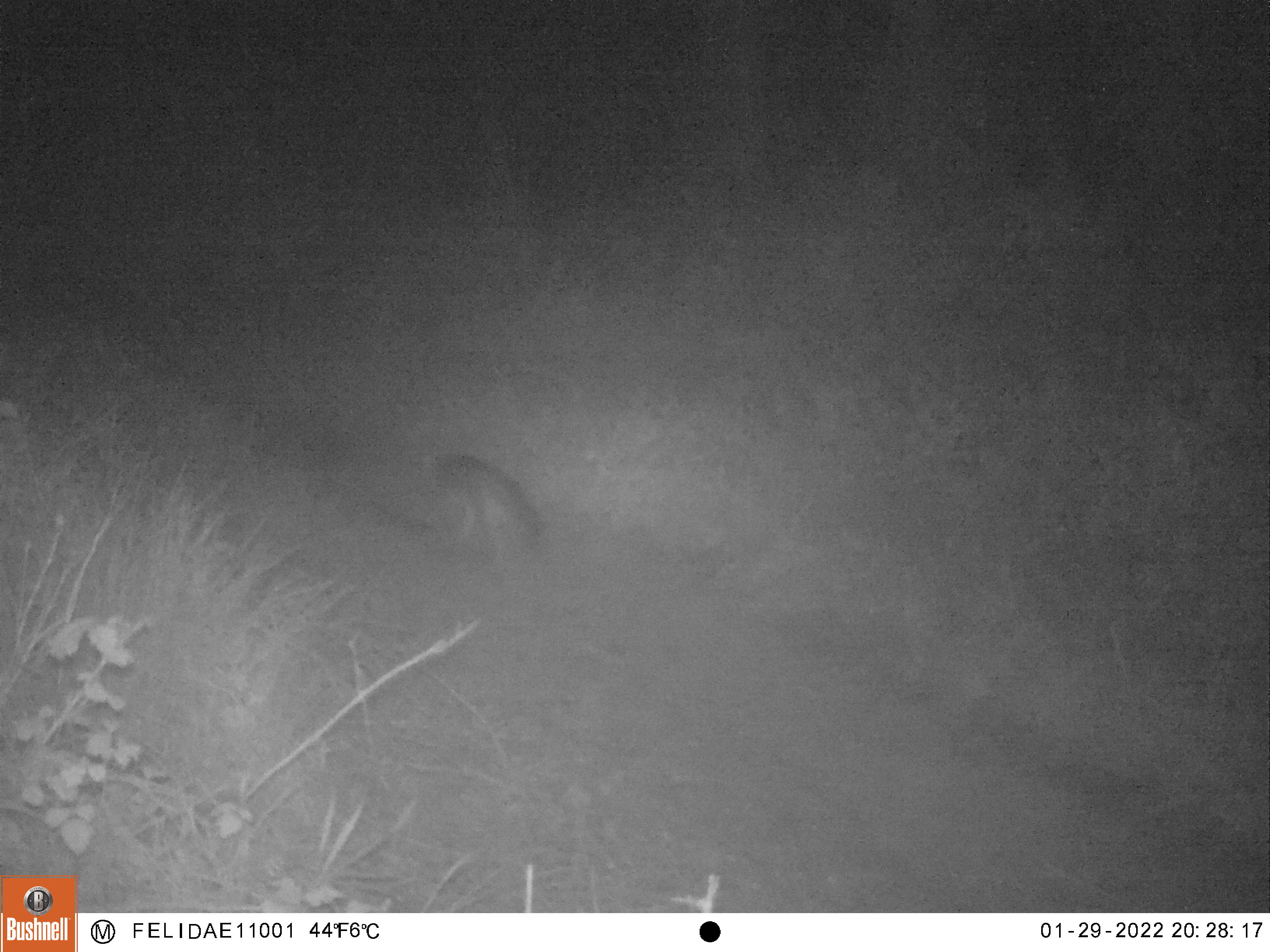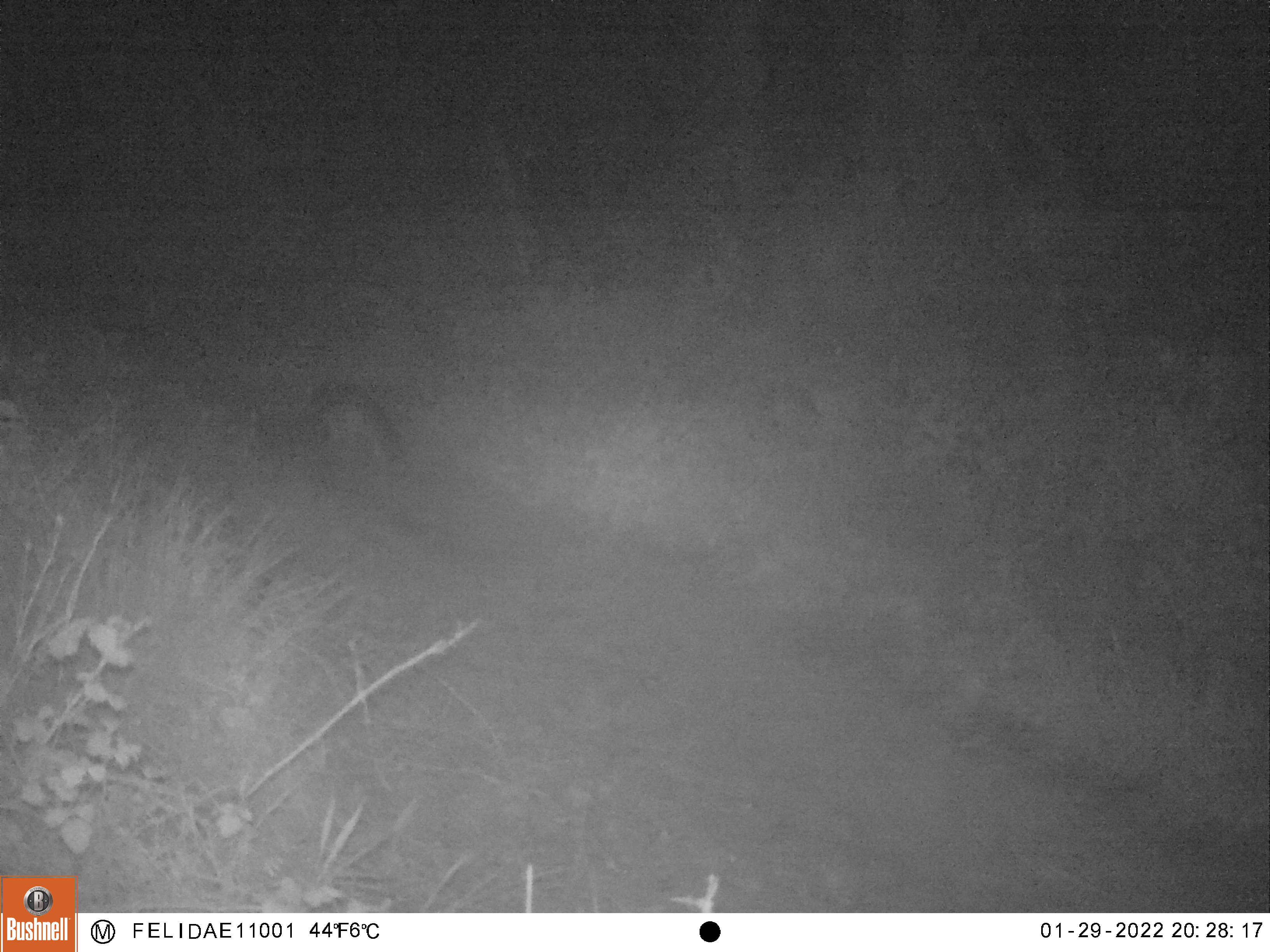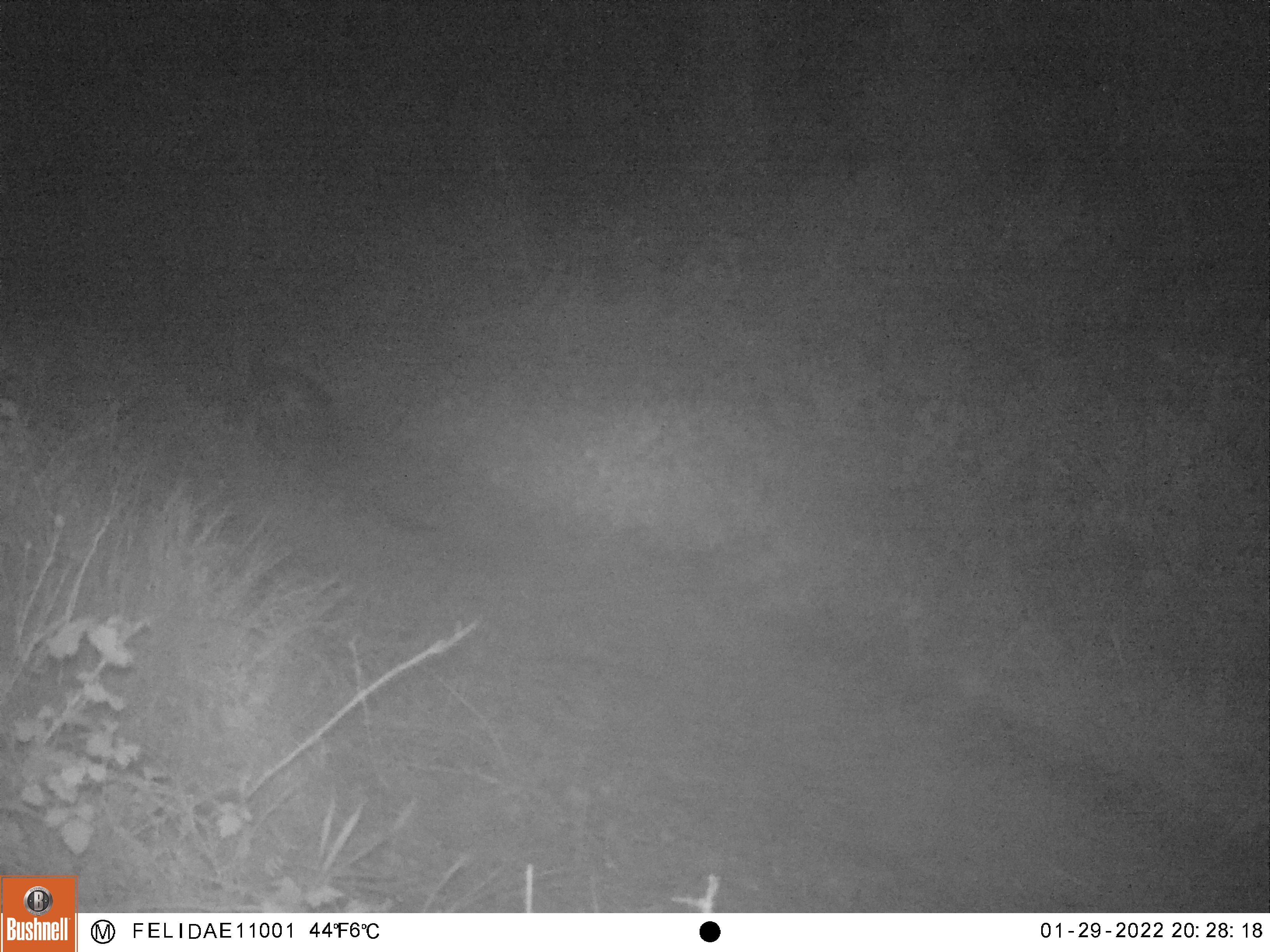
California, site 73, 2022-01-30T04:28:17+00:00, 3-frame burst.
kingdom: Animalia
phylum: Chordata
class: Mammalia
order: Carnivora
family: Canidae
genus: Urocyon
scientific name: Urocyon cinereoargenteus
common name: gray fox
Gray fox (Urocyon cinereoargenteus).